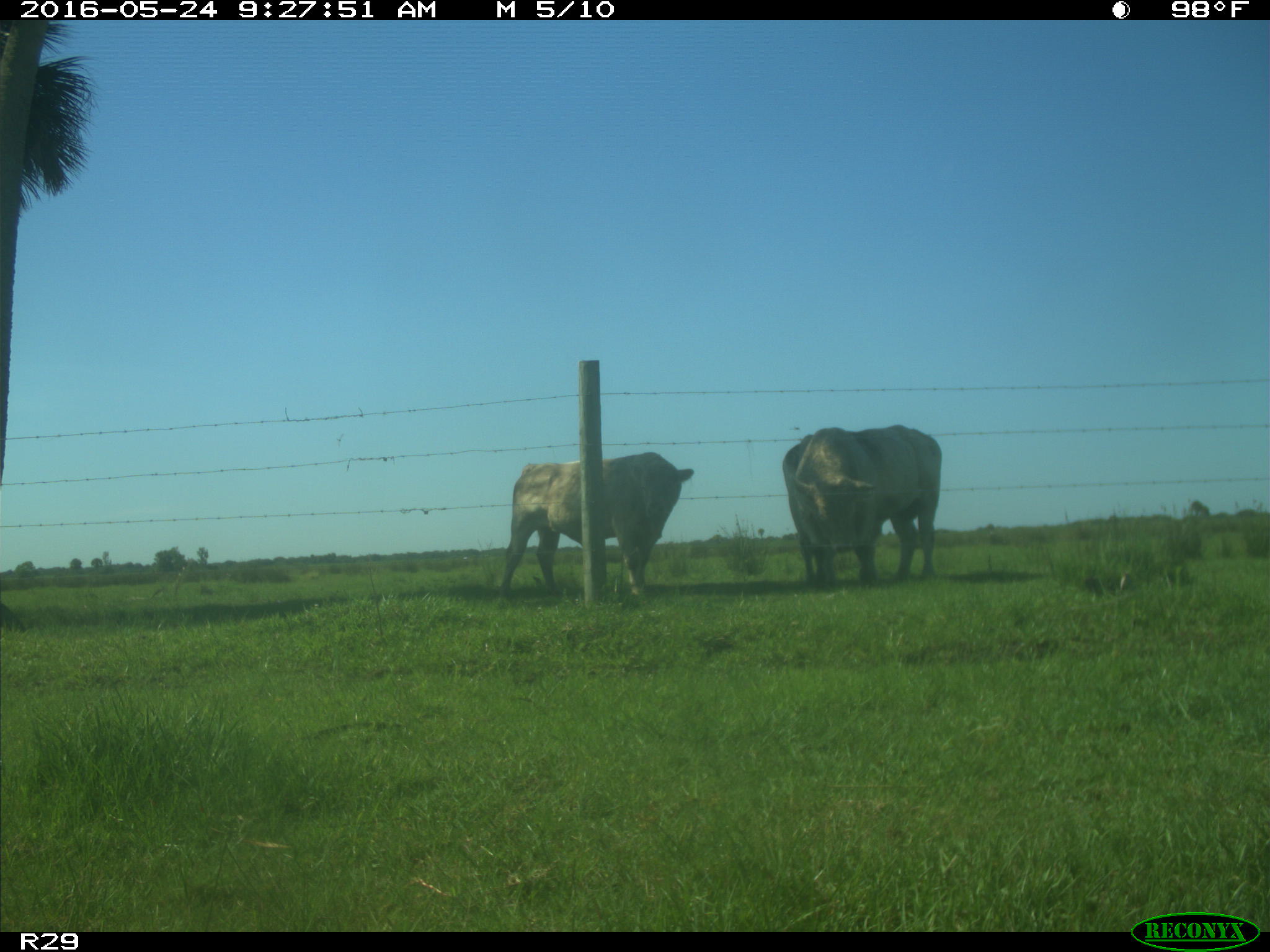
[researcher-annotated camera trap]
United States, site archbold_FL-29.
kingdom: Animalia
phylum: Chordata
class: Mammalia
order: Artiodactyla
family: Bovidae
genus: Bos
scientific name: Bos taurus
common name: domestic cow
Bos taurus (domestic cow).